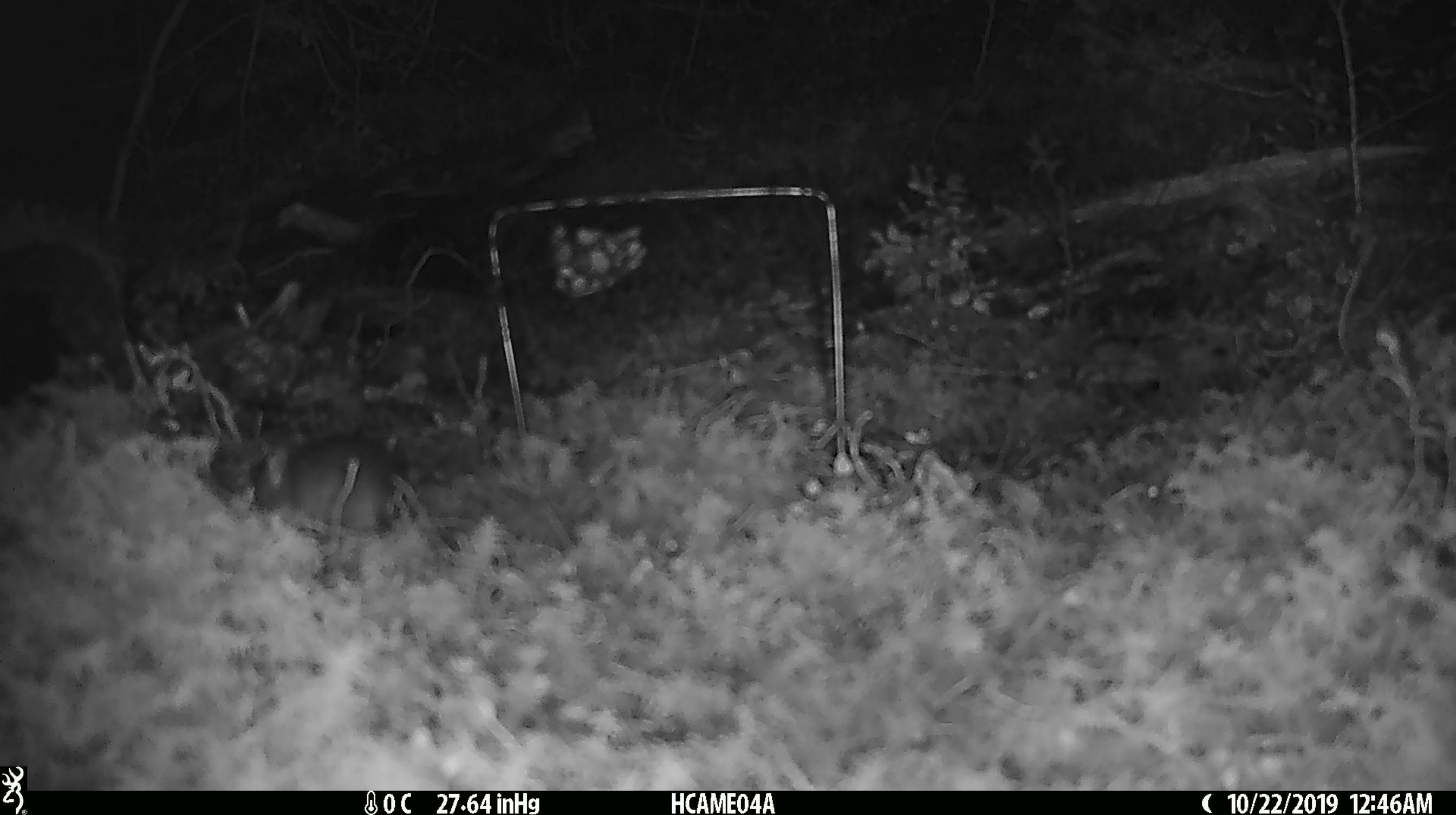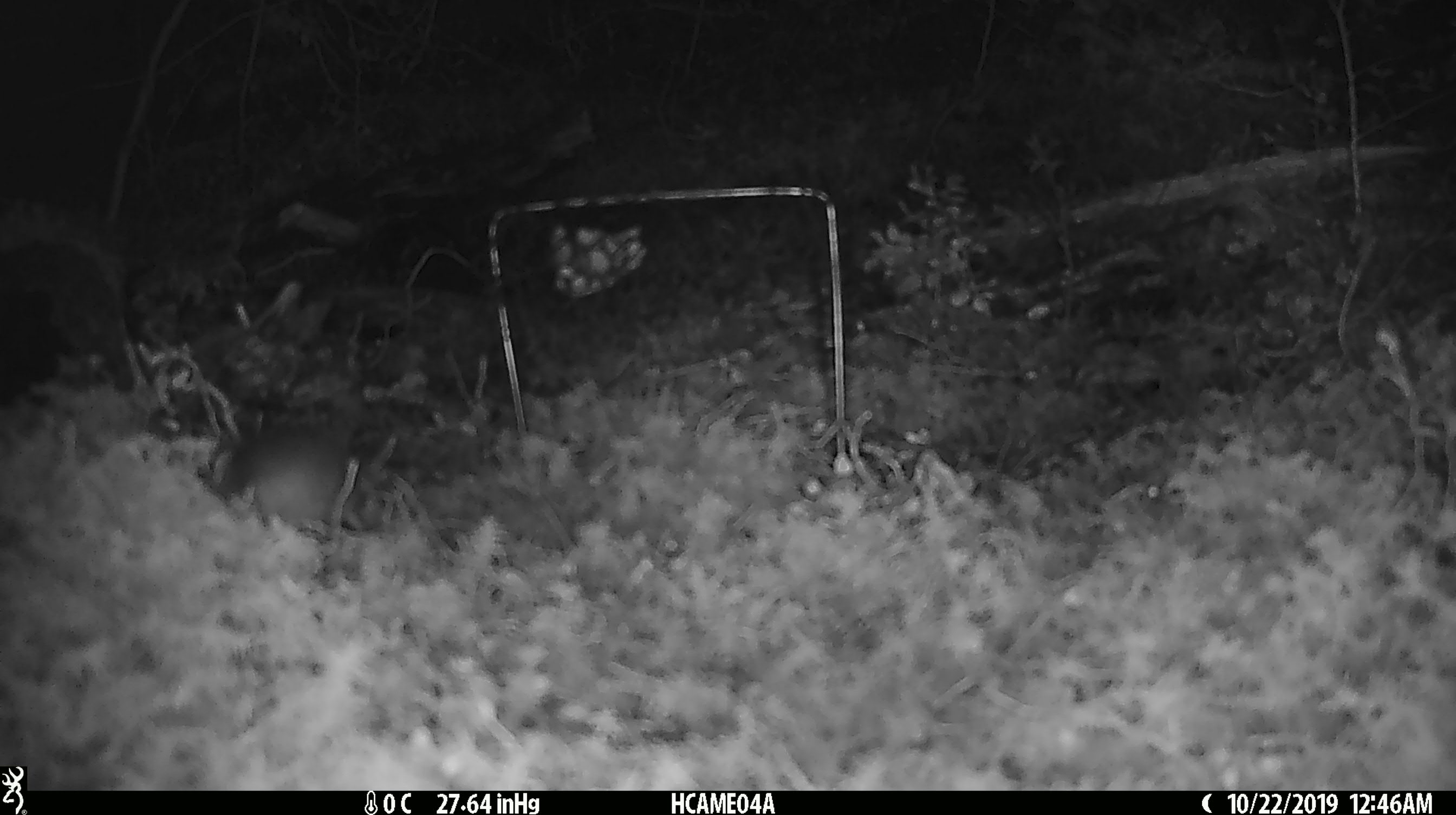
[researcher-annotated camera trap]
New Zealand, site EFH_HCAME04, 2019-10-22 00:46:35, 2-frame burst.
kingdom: Animalia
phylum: Chordata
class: Mammalia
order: Rodentia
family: Muridae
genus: Mus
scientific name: Mus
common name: mouse